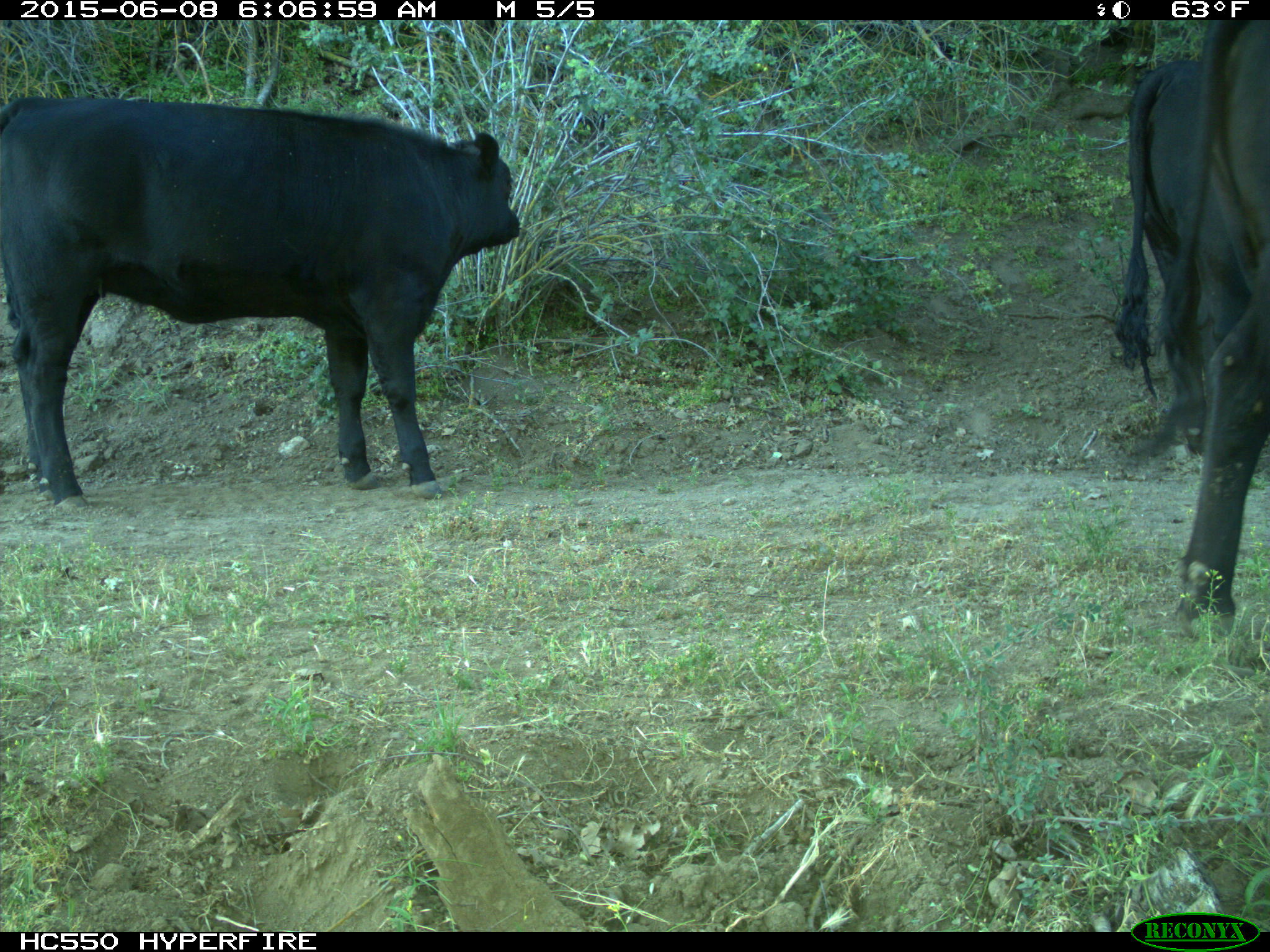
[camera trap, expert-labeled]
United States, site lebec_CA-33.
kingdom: Animalia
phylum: Chordata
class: Mammalia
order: Artiodactyla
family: Bovidae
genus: Bos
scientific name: Bos taurus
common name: domestic cow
Bos taurus (domestic cow).